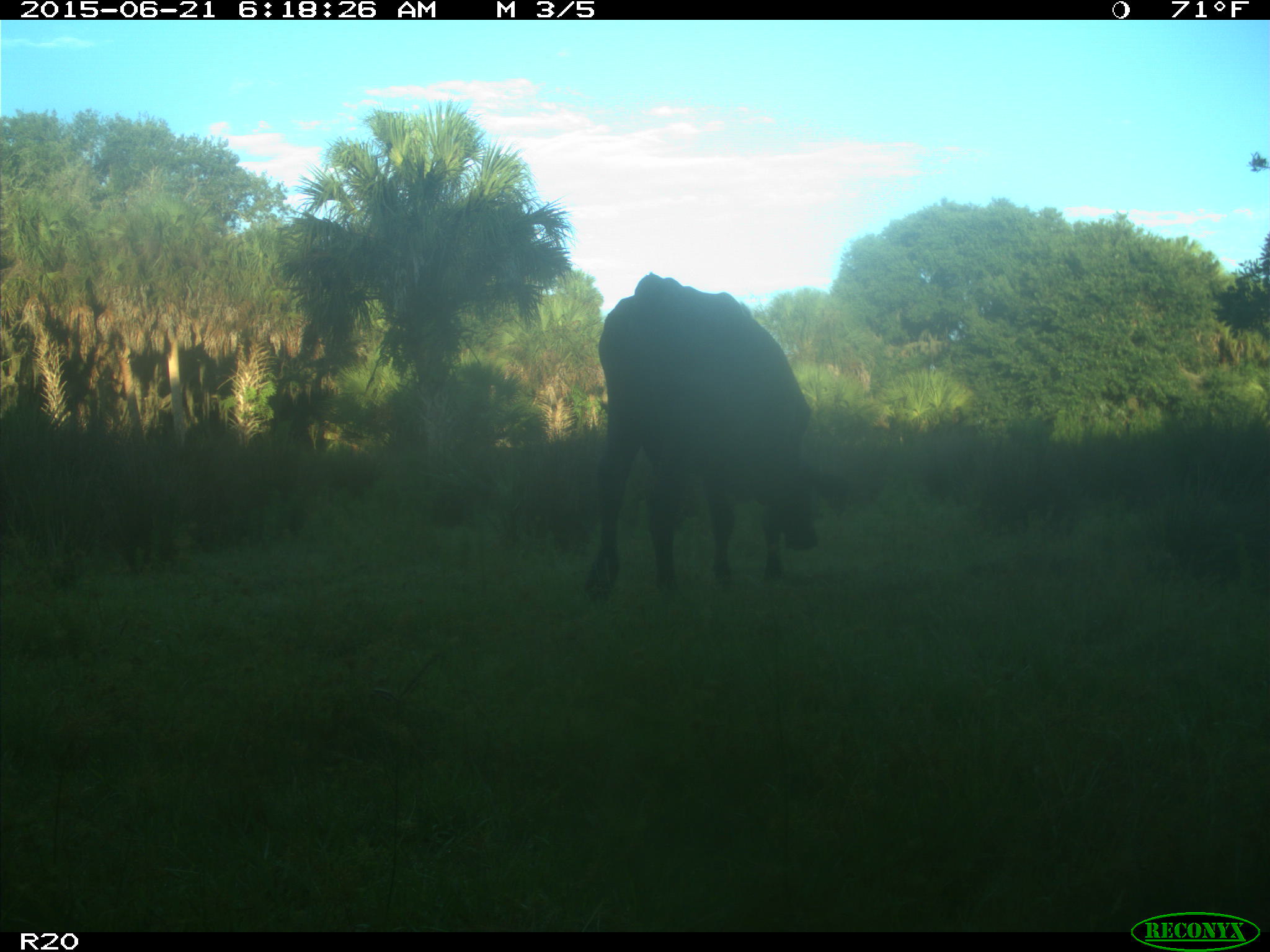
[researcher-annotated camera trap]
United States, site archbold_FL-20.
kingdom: Animalia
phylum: Chordata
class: Mammalia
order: Artiodactyla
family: Bovidae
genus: Bos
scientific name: Bos taurus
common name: domestic cow